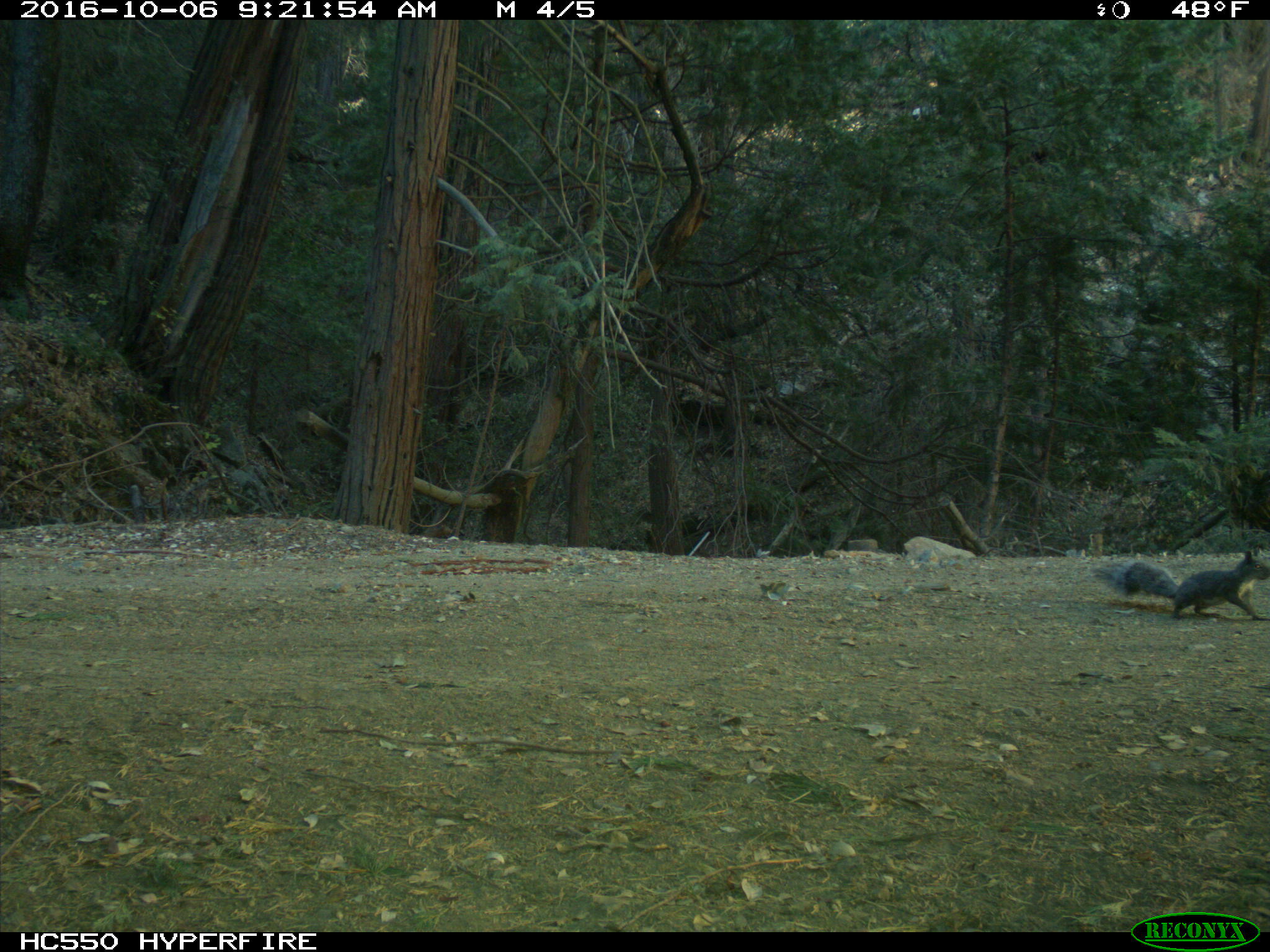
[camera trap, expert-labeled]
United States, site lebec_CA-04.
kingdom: Animalia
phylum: Chordata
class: Mammalia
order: Rodentia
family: Sciuridae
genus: Sciurus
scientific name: Sciurus carolinensis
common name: eastern gray squirrel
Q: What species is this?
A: Sciurus carolinensis (eastern gray squirrel).